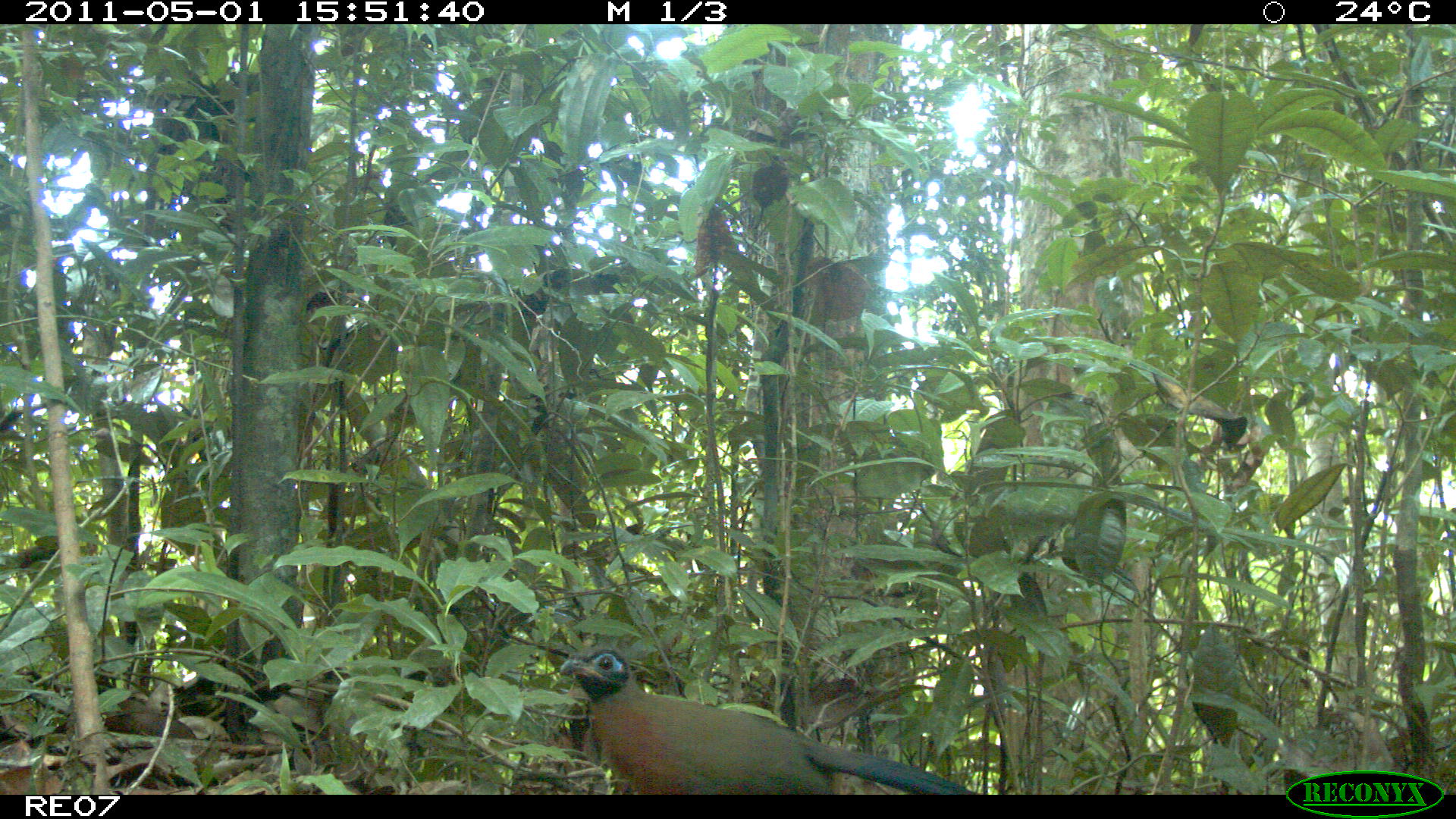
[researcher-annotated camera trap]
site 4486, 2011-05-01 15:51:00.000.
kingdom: Animalia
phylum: Chordata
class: Aves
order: Cuculiformes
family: Cuculidae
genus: Coua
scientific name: Coua serriana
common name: red-breasted coua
Coua serriana (red-breasted coua), count 1.